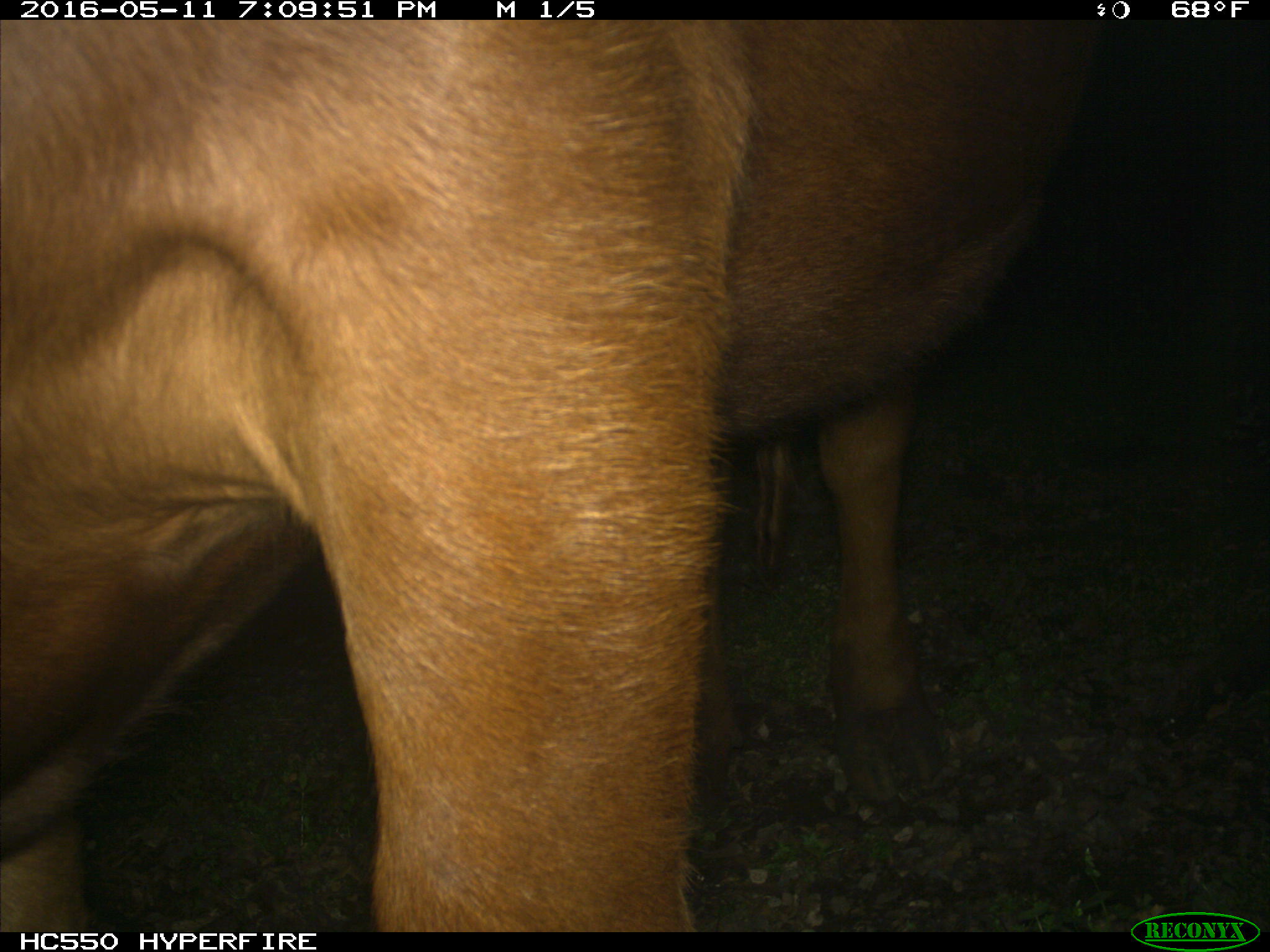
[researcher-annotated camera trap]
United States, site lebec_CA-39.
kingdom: Animalia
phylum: Chordata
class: Mammalia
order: Artiodactyla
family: Bovidae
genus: Bos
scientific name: Bos taurus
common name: domestic cow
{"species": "Bos taurus (domestic cow)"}